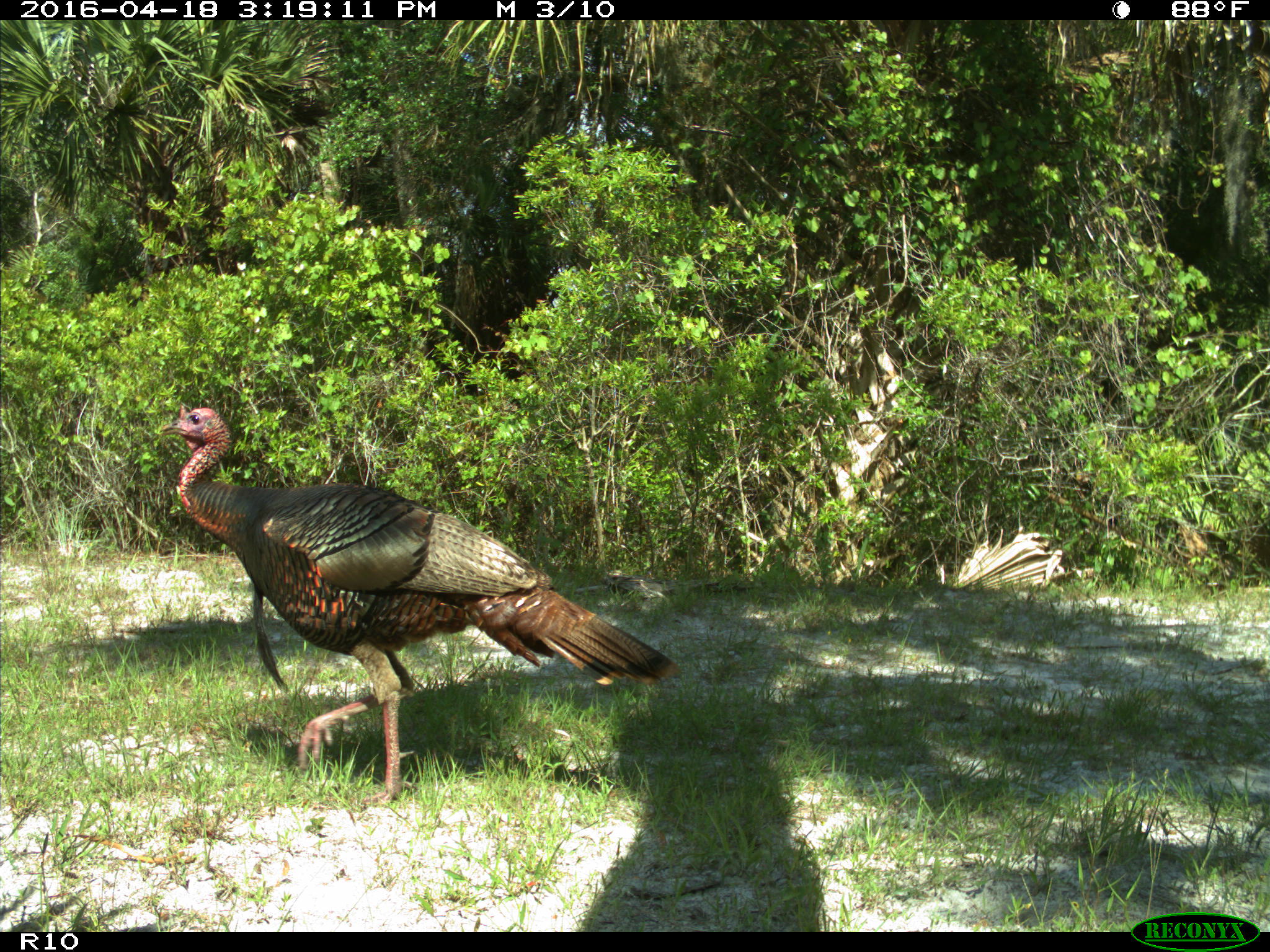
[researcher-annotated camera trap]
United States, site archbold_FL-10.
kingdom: Animalia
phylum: Chordata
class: Aves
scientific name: Aves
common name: birds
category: unidentified bird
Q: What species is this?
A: Unidentified bird (birds) (Aves).